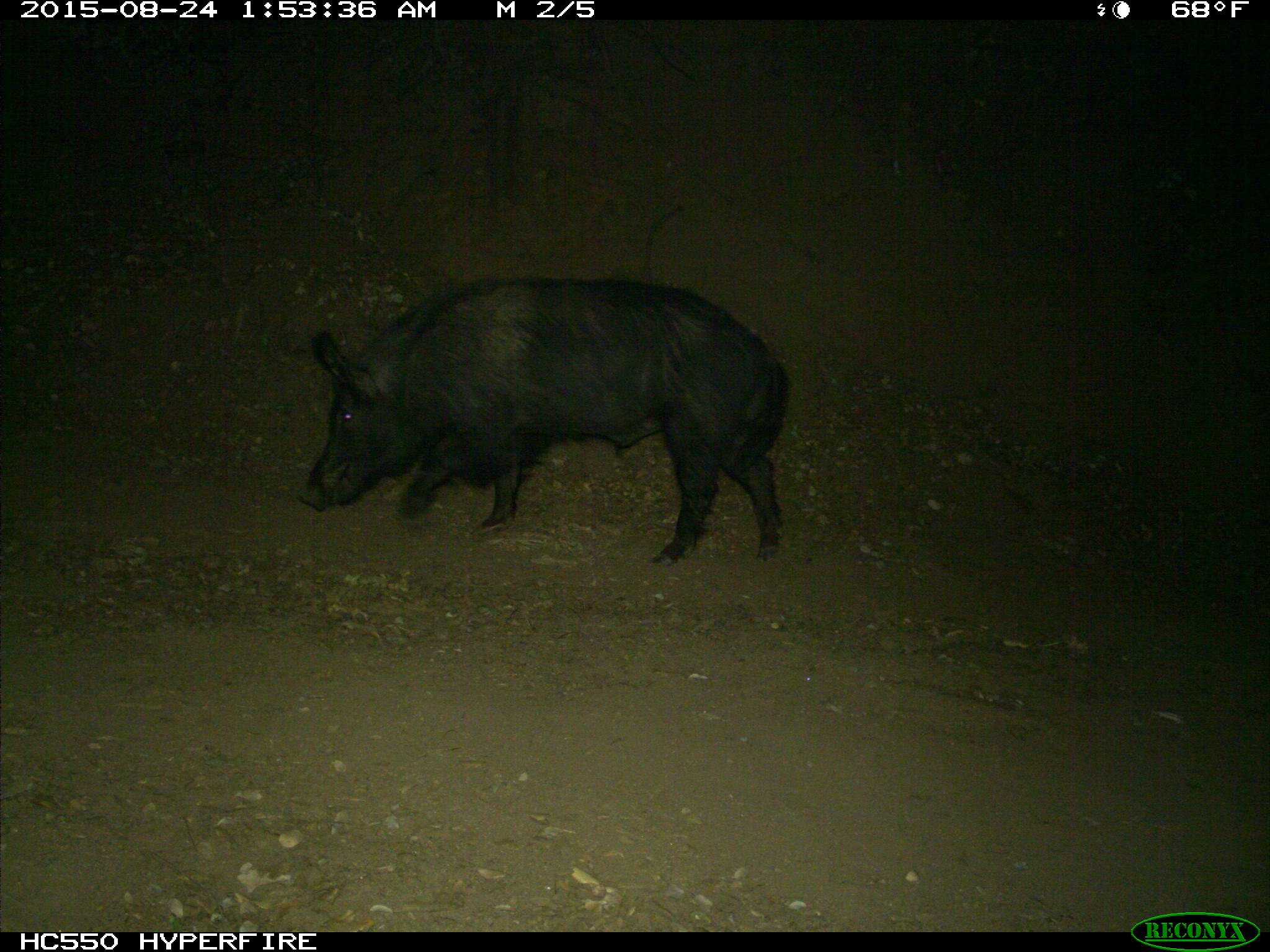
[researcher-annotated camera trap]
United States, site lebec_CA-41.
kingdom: Animalia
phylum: Chordata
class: Mammalia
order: Artiodactyla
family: Suidae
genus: Sus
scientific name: Sus scrofa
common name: wild boar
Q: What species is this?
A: Sus scrofa (wild boar).